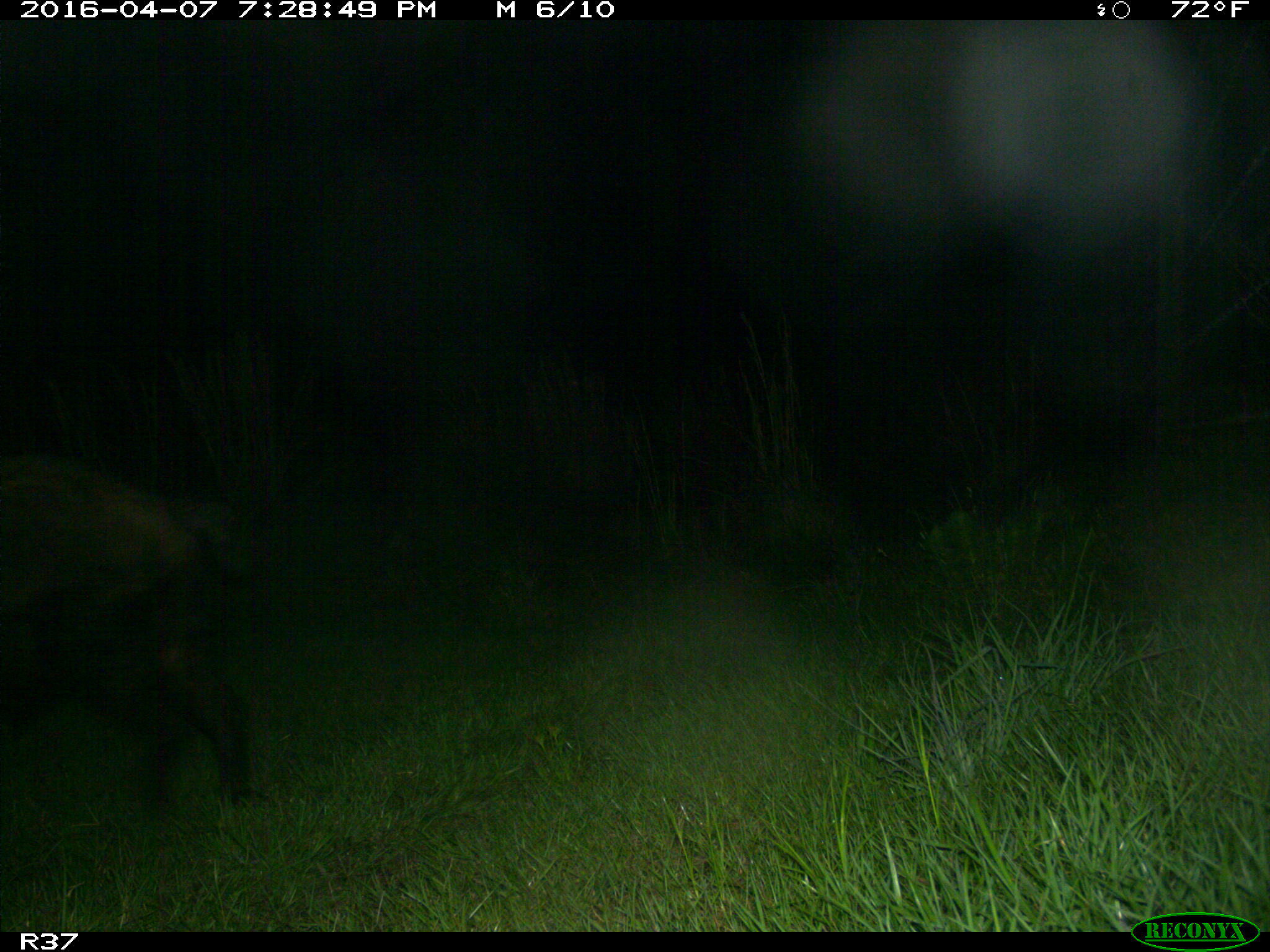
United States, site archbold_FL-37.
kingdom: Animalia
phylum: Chordata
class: Mammalia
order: Artiodactyla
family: Suidae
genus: Sus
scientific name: Sus scrofa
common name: wild boar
Sus scrofa (wild boar).